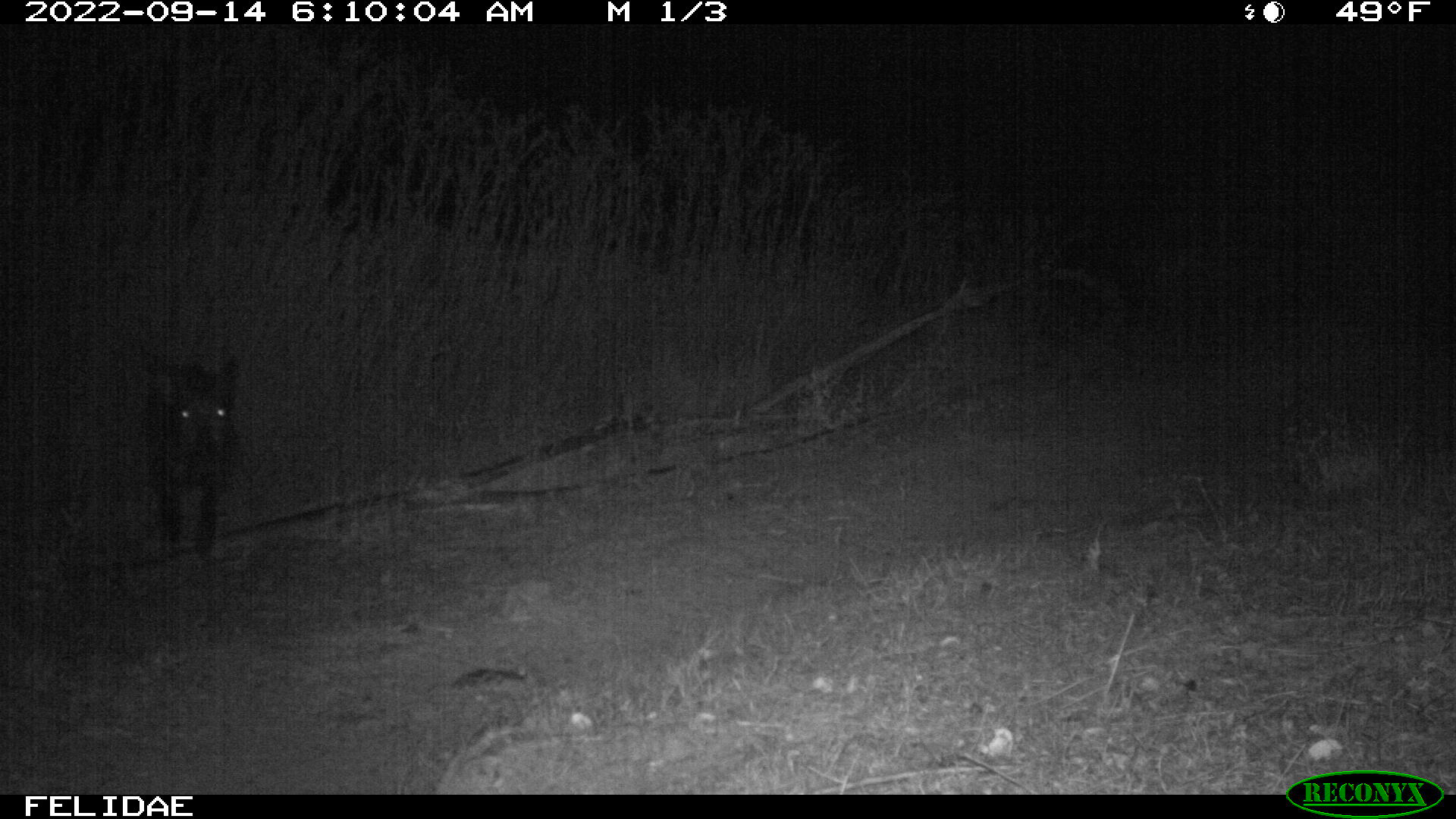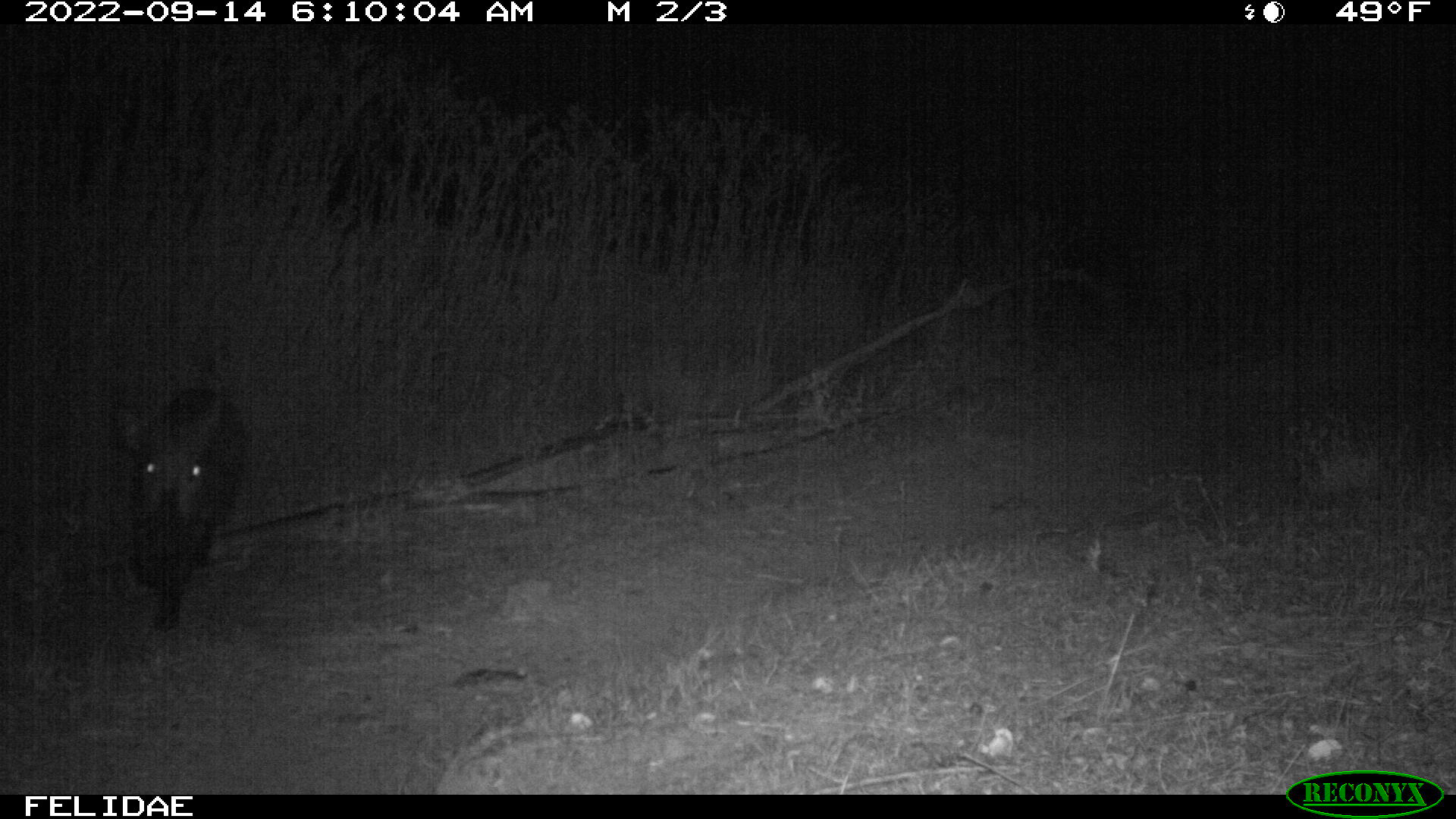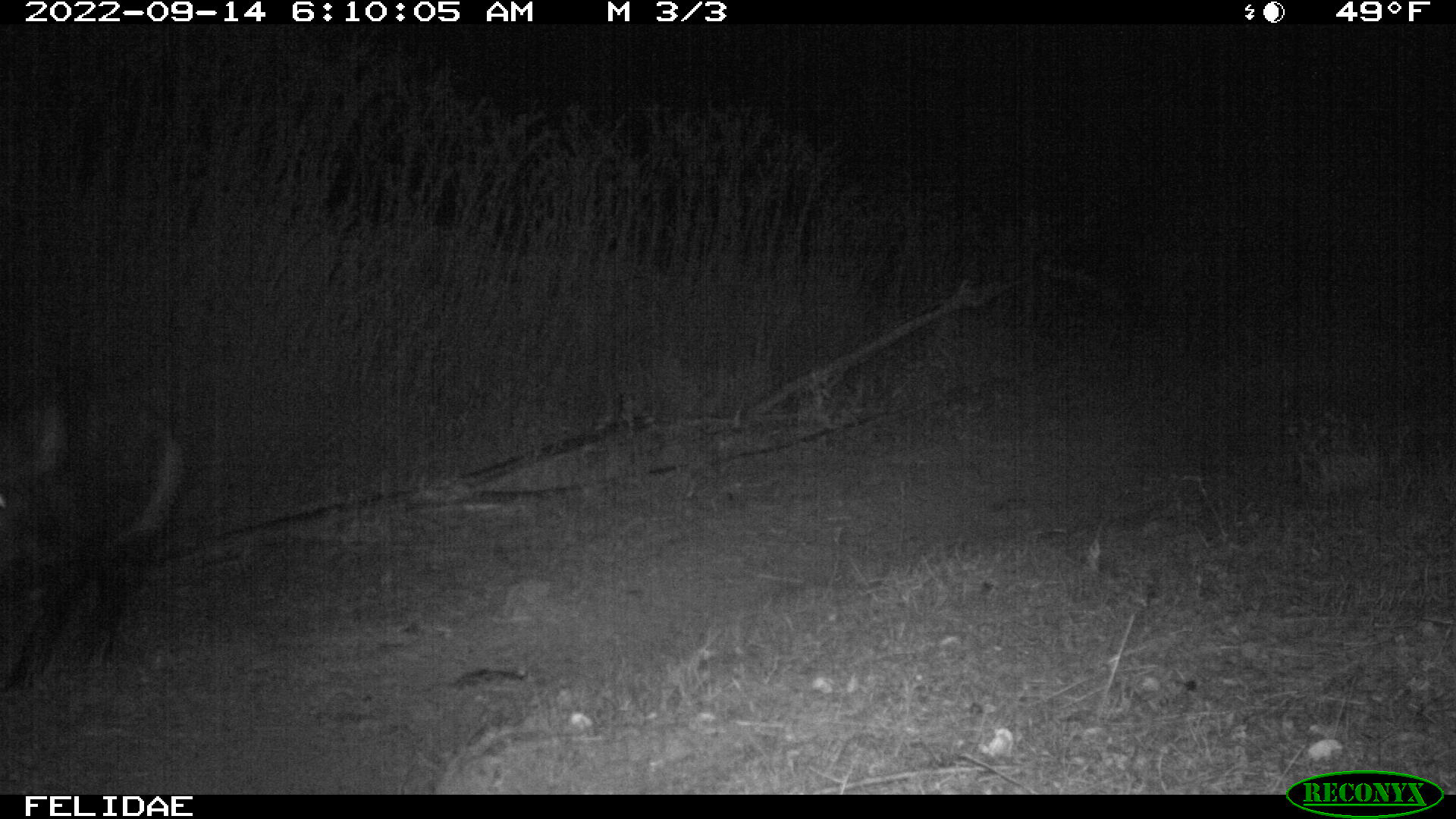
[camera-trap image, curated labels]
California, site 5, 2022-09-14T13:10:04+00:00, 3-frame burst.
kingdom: Animalia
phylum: Chordata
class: Mammalia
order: Artiodactyla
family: Suidae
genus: Sus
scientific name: Sus scrofa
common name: wild boar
Wild boar (Sus scrofa).